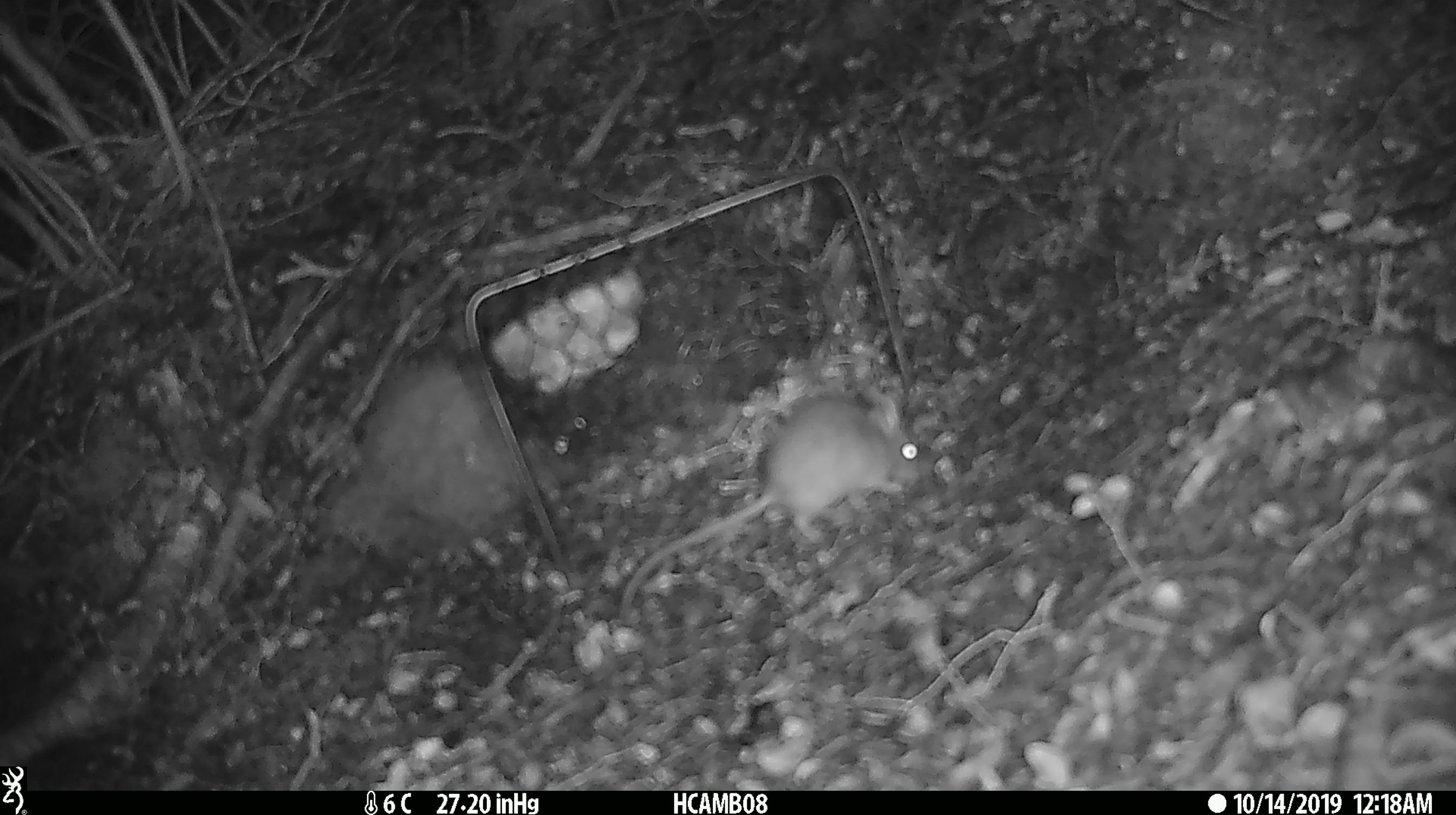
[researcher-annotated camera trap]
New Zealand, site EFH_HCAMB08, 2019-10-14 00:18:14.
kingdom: Animalia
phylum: Chordata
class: Mammalia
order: Rodentia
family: Muridae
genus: Mus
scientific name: Mus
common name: mouse